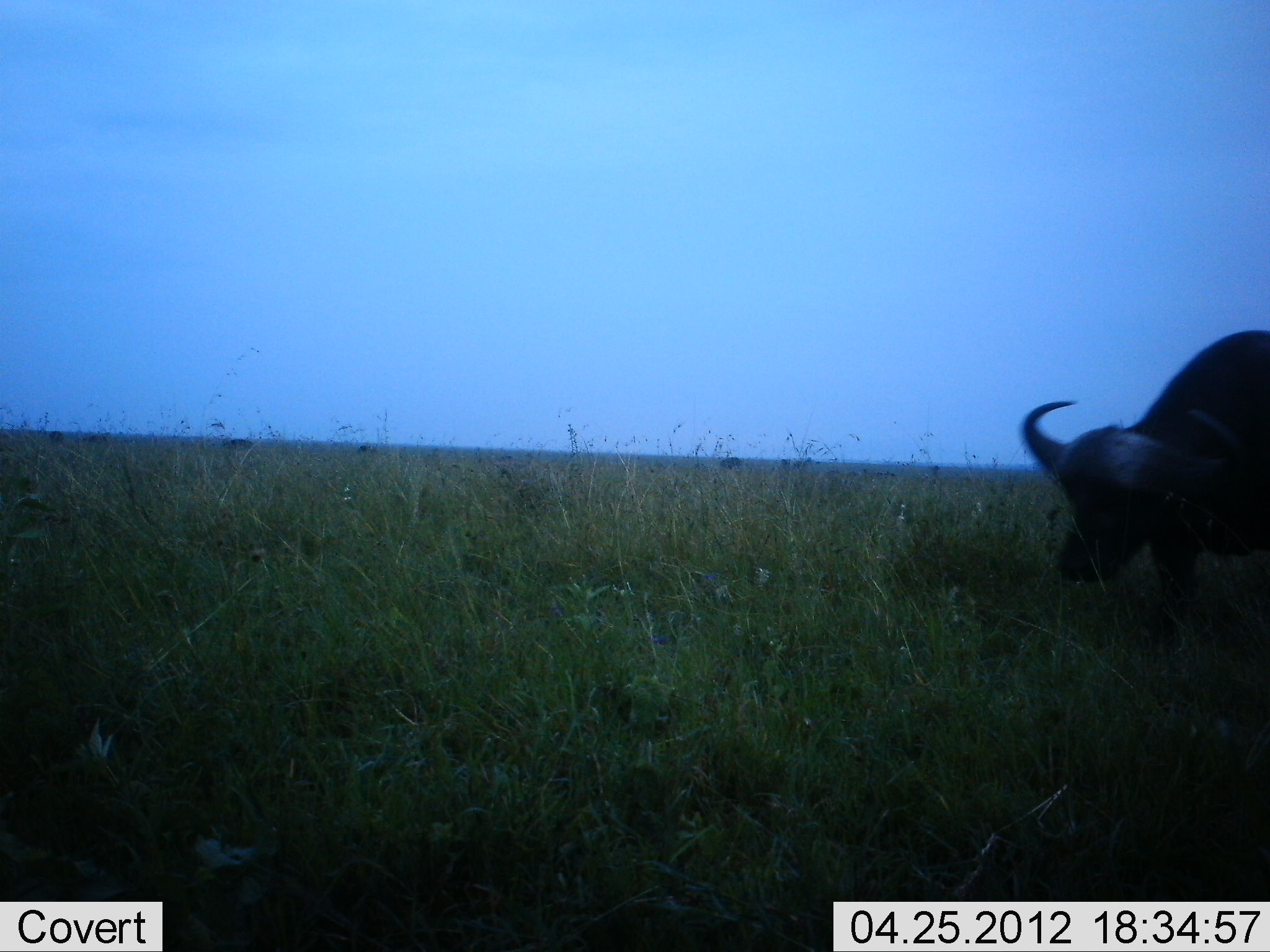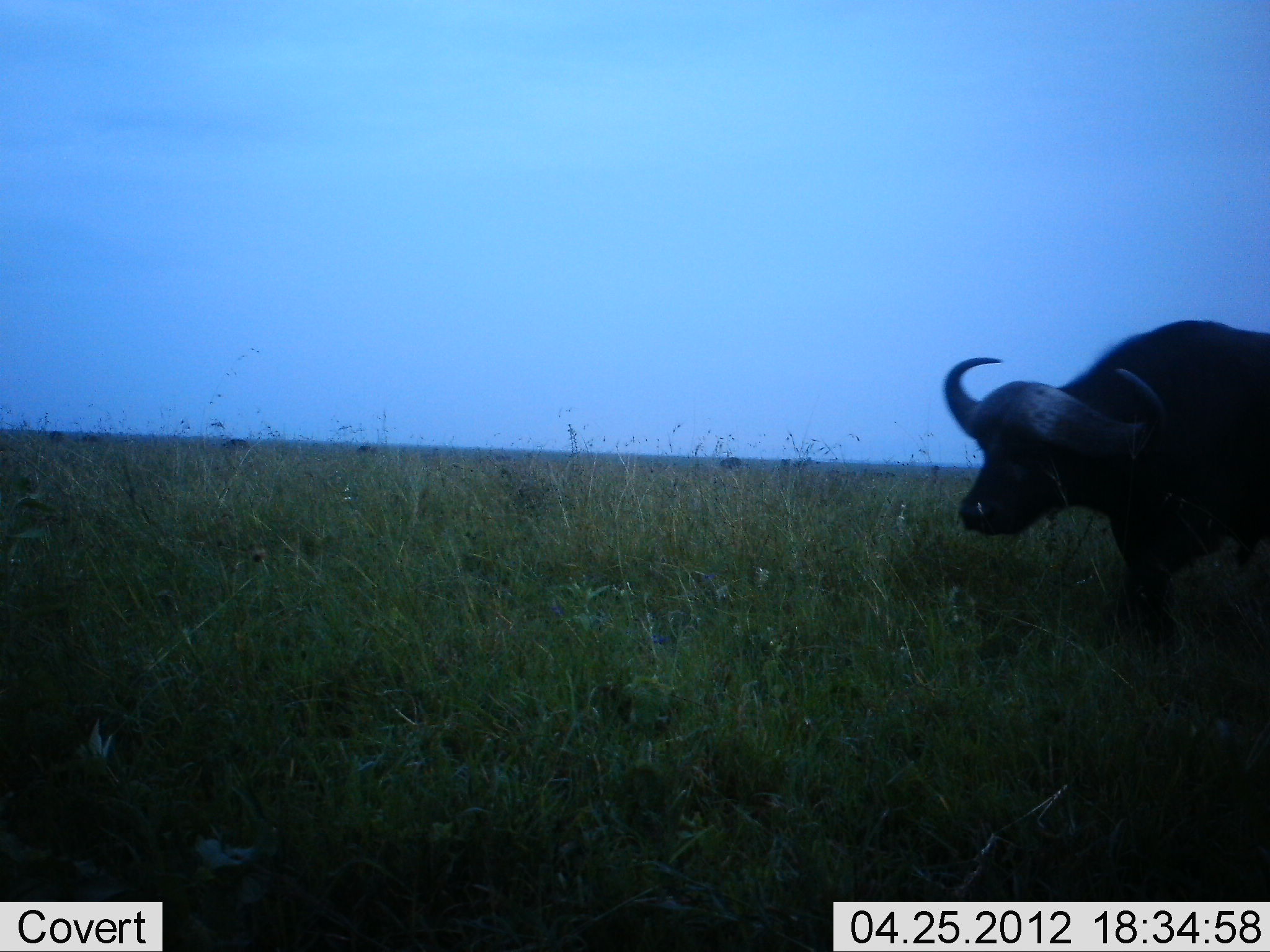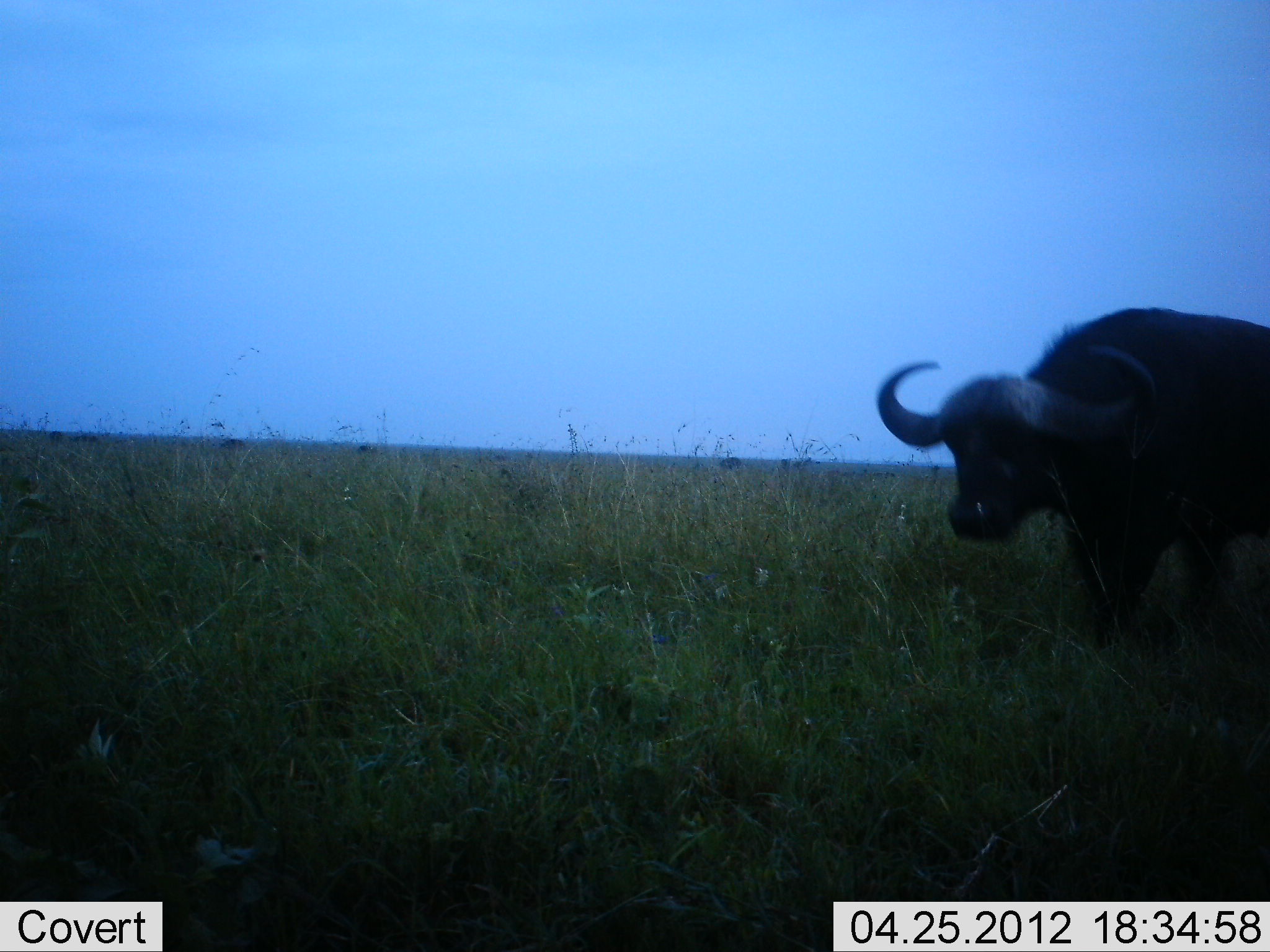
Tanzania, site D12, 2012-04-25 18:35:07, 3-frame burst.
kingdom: Animalia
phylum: Chordata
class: Mammalia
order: Artiodactyla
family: Bovidae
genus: Syncerus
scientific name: Syncerus caffer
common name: cape buffalo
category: buffalo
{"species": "buffalo (cape buffalo) (Syncerus caffer)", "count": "1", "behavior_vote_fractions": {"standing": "15%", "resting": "0%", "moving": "93%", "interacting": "0%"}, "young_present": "0%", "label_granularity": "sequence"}